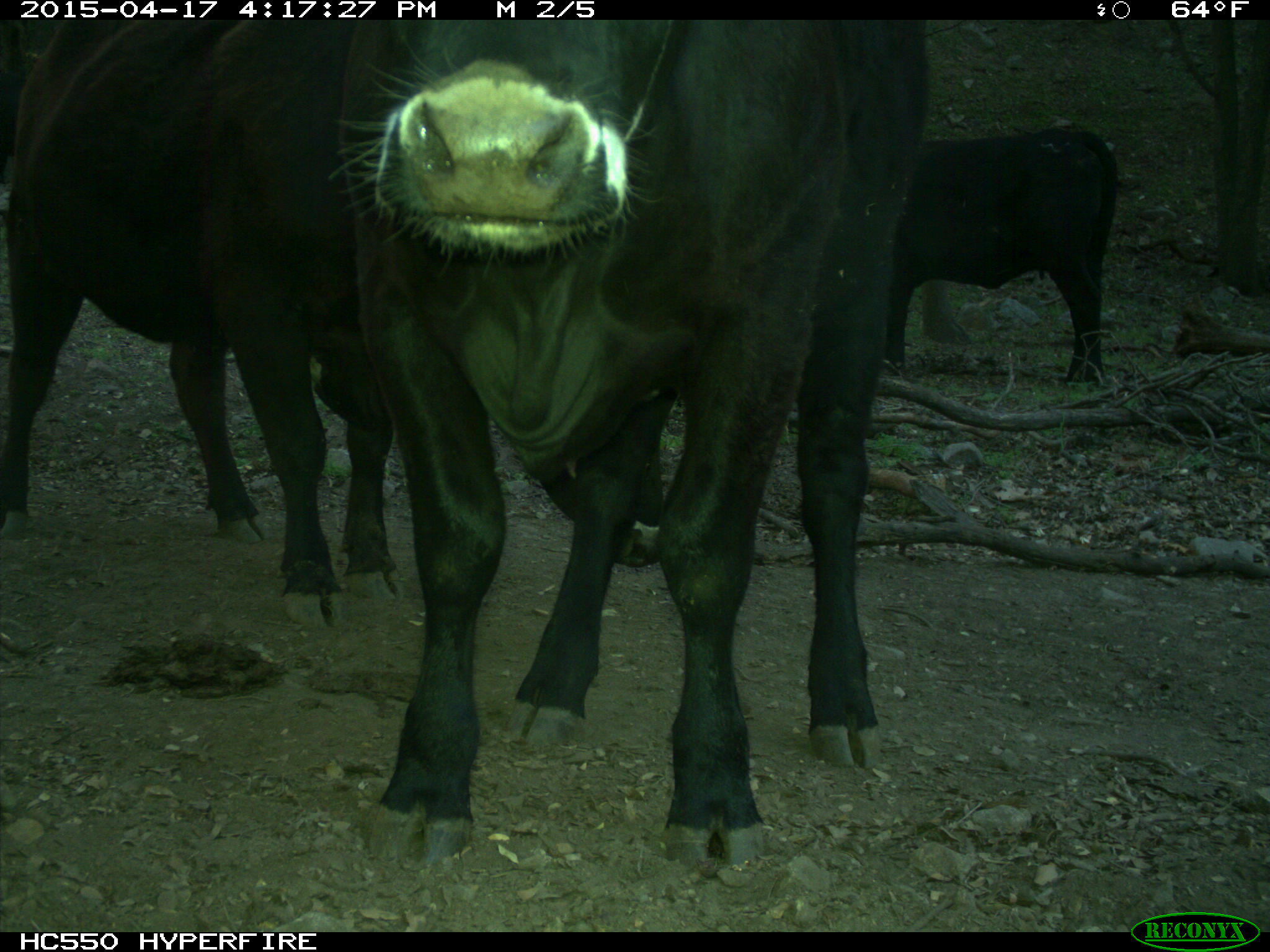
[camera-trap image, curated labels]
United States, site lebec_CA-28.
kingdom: Animalia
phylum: Chordata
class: Mammalia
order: Artiodactyla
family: Bovidae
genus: Bos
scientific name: Bos taurus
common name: domestic cow